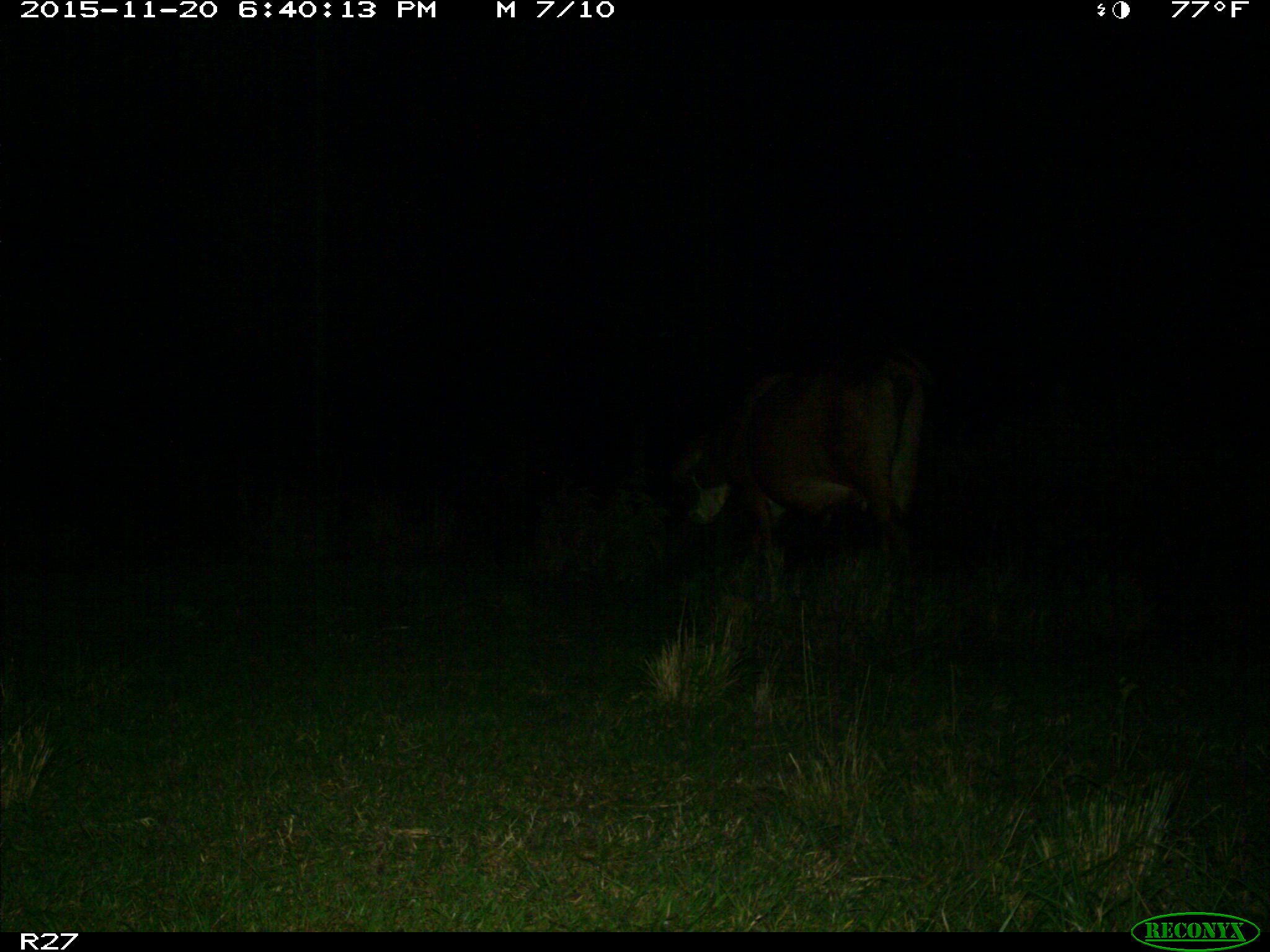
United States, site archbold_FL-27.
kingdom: Animalia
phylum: Chordata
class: Mammalia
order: Artiodactyla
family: Bovidae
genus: Bos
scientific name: Bos taurus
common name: domestic cow